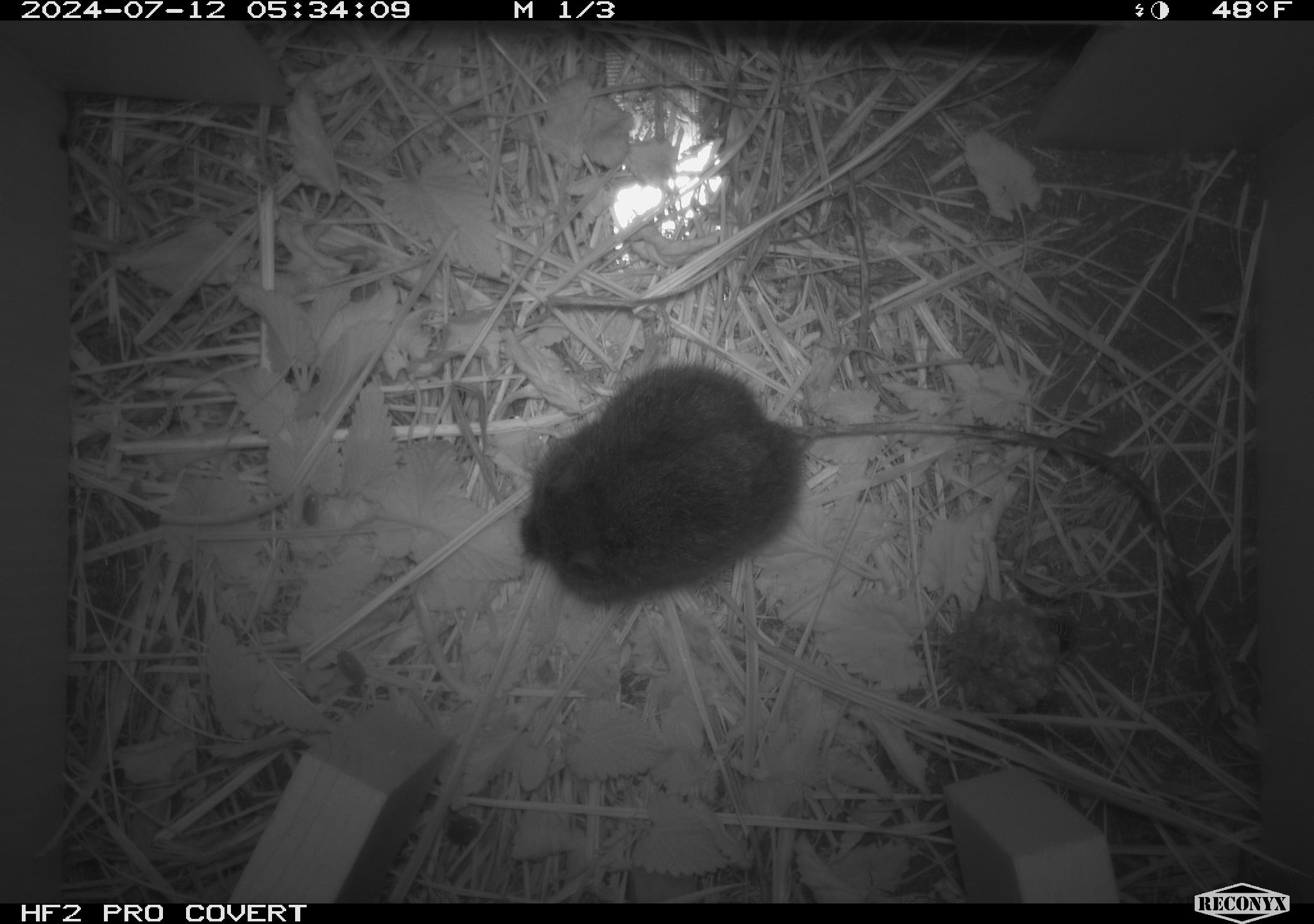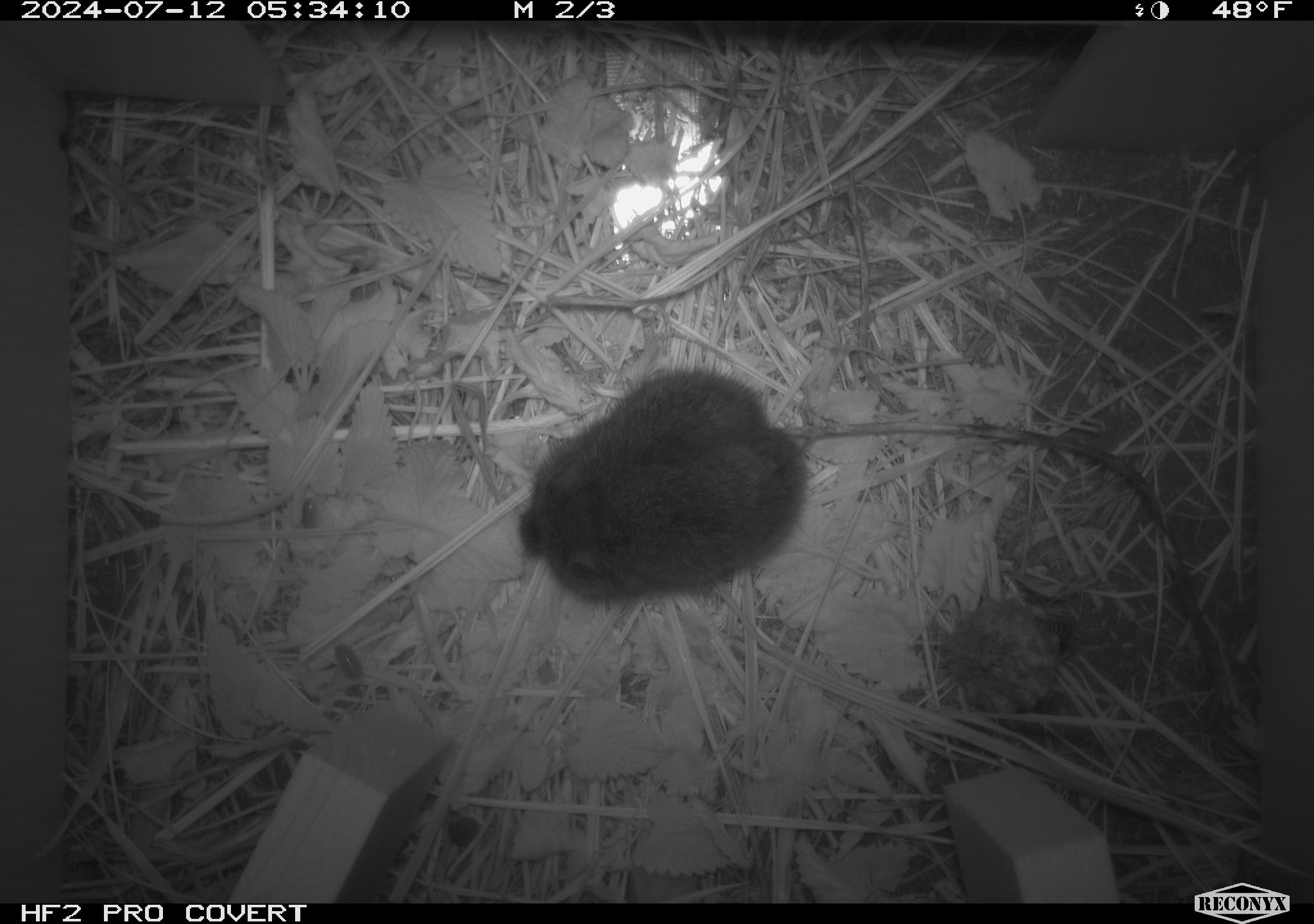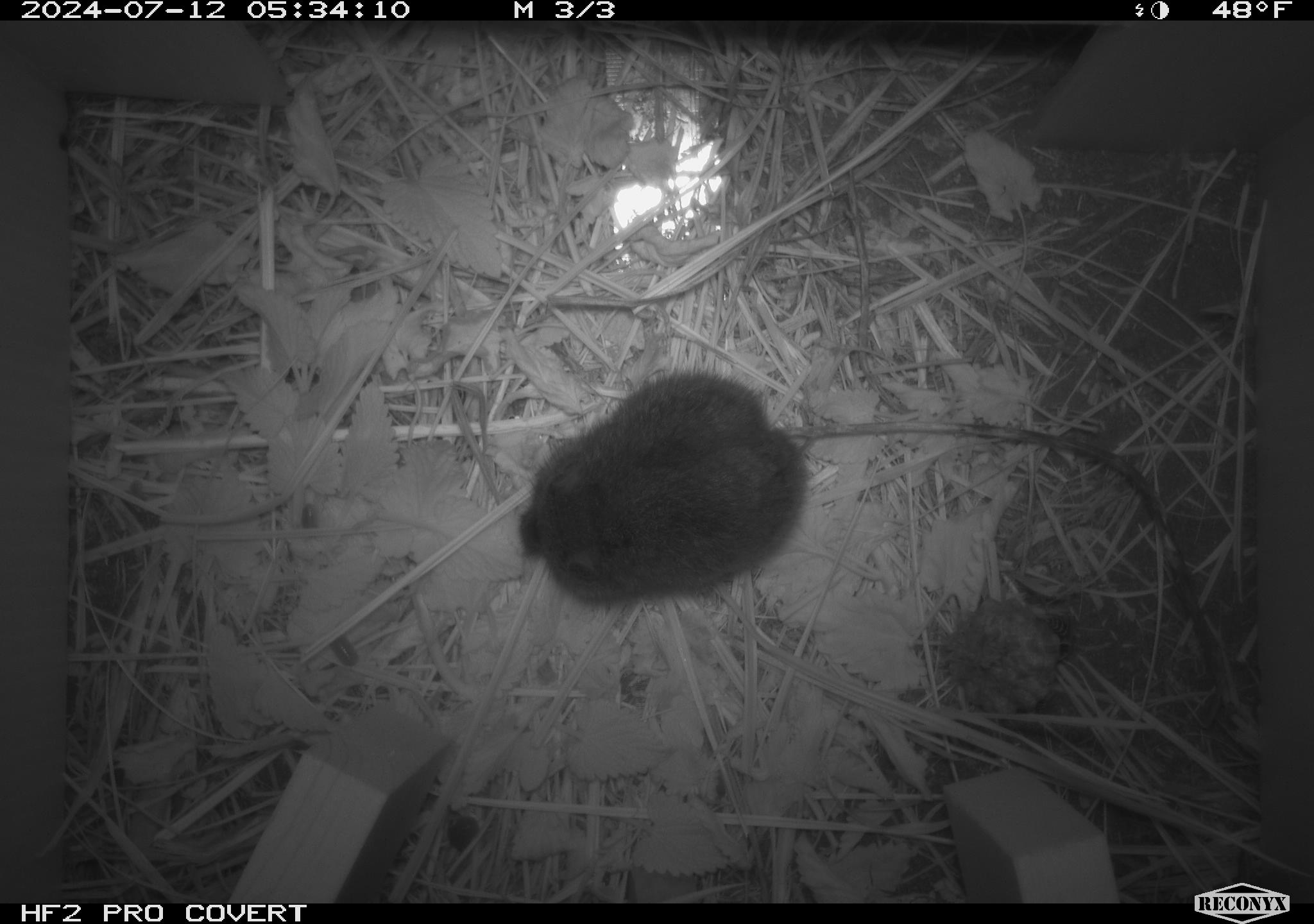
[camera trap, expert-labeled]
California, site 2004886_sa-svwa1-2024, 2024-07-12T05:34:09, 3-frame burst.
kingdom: Animalia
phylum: Chordata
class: Mammalia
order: Rodentia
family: Cricetidae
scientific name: Arvicolinae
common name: voles, lemmings, and muskrats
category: arvicolinae subfamily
Arvicolinae subfamily (voles, lemmings, and muskrats) (Arvicolinae).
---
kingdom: Animalia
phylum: Arthropoda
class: Malacostraca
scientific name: Malacostraca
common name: amphipods, crabs, isopods, krill, lobsters and shrimps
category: malacostracan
Malacostracan (amphipods, crabs, isopods, krill, lobsters and shrimps) (Malacostraca).